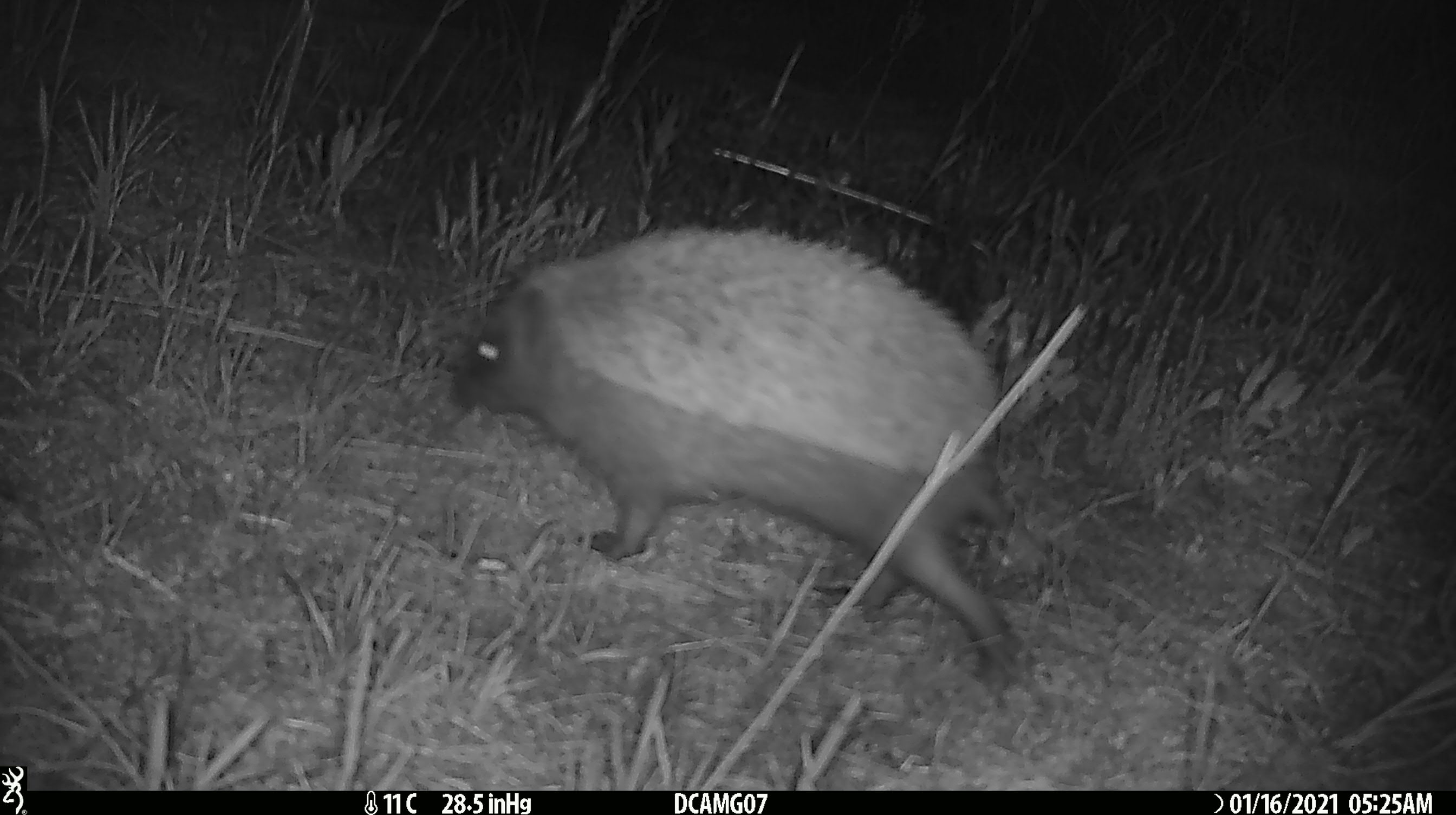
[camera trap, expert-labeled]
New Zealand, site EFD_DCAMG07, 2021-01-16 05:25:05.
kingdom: Animalia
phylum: Chordata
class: Mammalia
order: Eulipotyphla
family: Erinaceidae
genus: Erinaceus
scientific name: Erinaceus europaeus europaeus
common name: european hedgehog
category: hedgehog